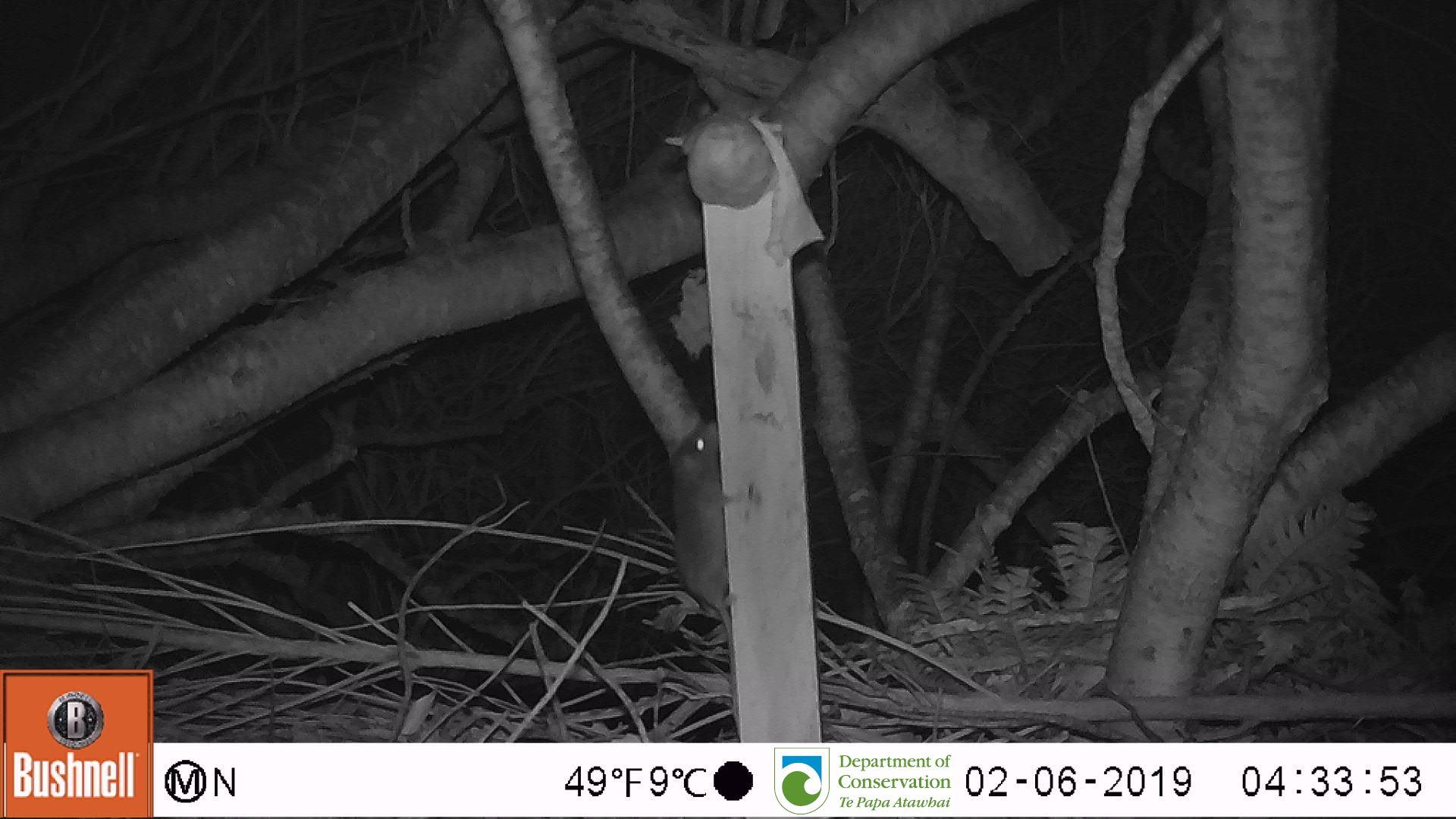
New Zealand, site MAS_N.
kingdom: Animalia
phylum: Chordata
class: Mammalia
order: Rodentia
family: Muridae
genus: Mus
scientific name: Mus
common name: mouse